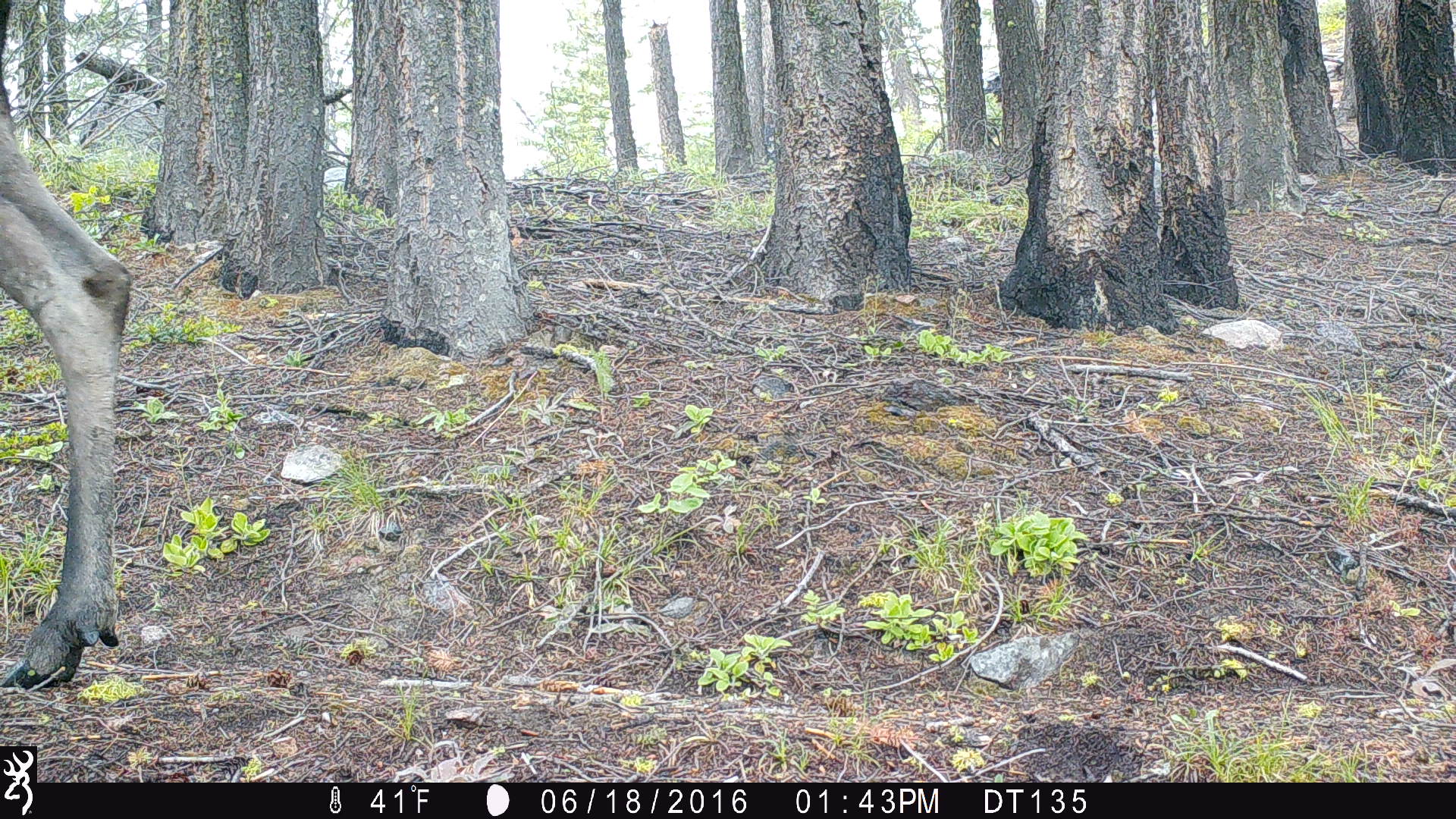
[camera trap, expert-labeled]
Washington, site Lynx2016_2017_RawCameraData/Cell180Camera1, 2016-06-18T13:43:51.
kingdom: Animalia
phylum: Chordata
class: Mammalia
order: Artiodactyla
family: Cervidae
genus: Alces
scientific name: Alces alces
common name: moose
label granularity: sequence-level